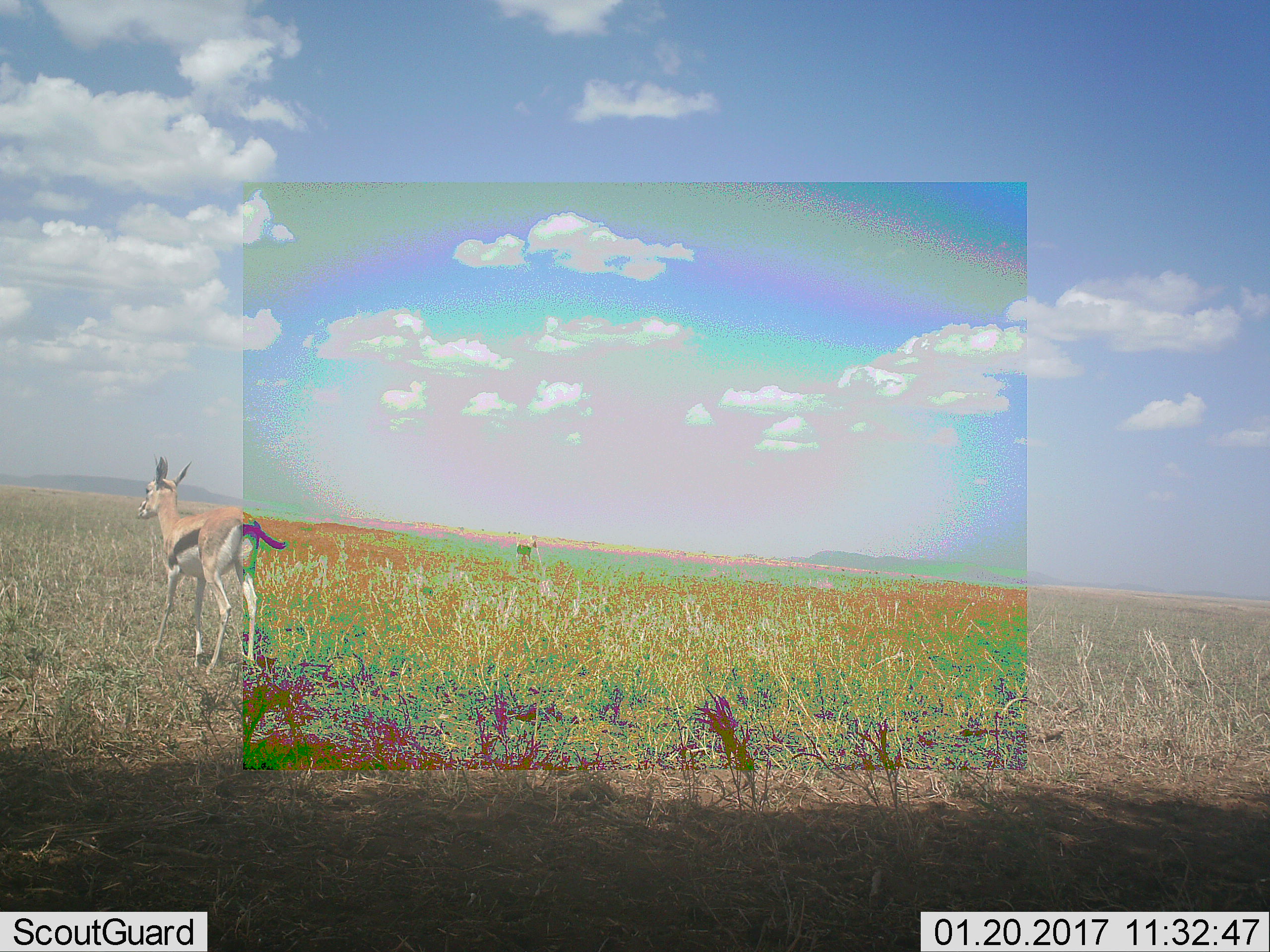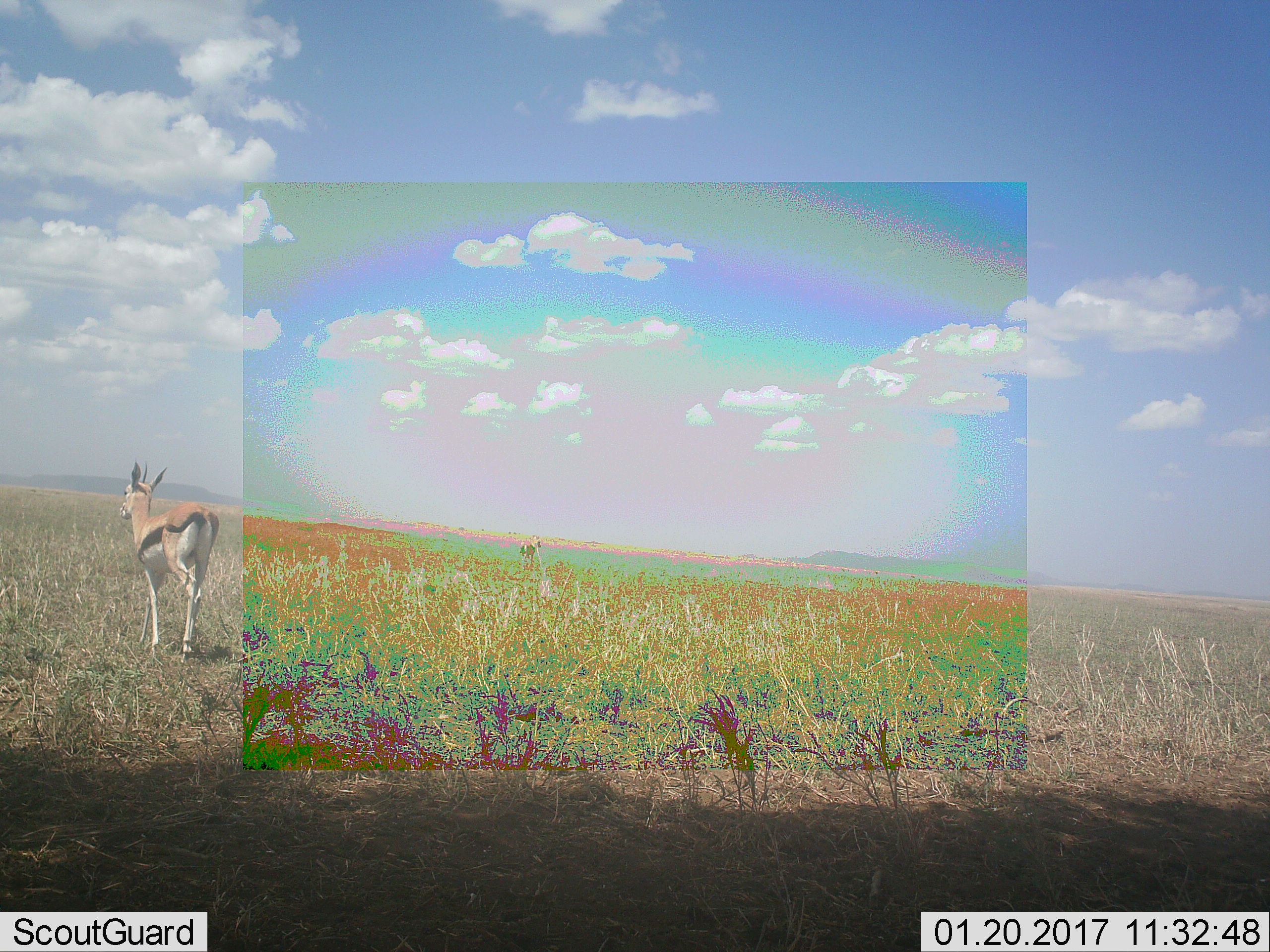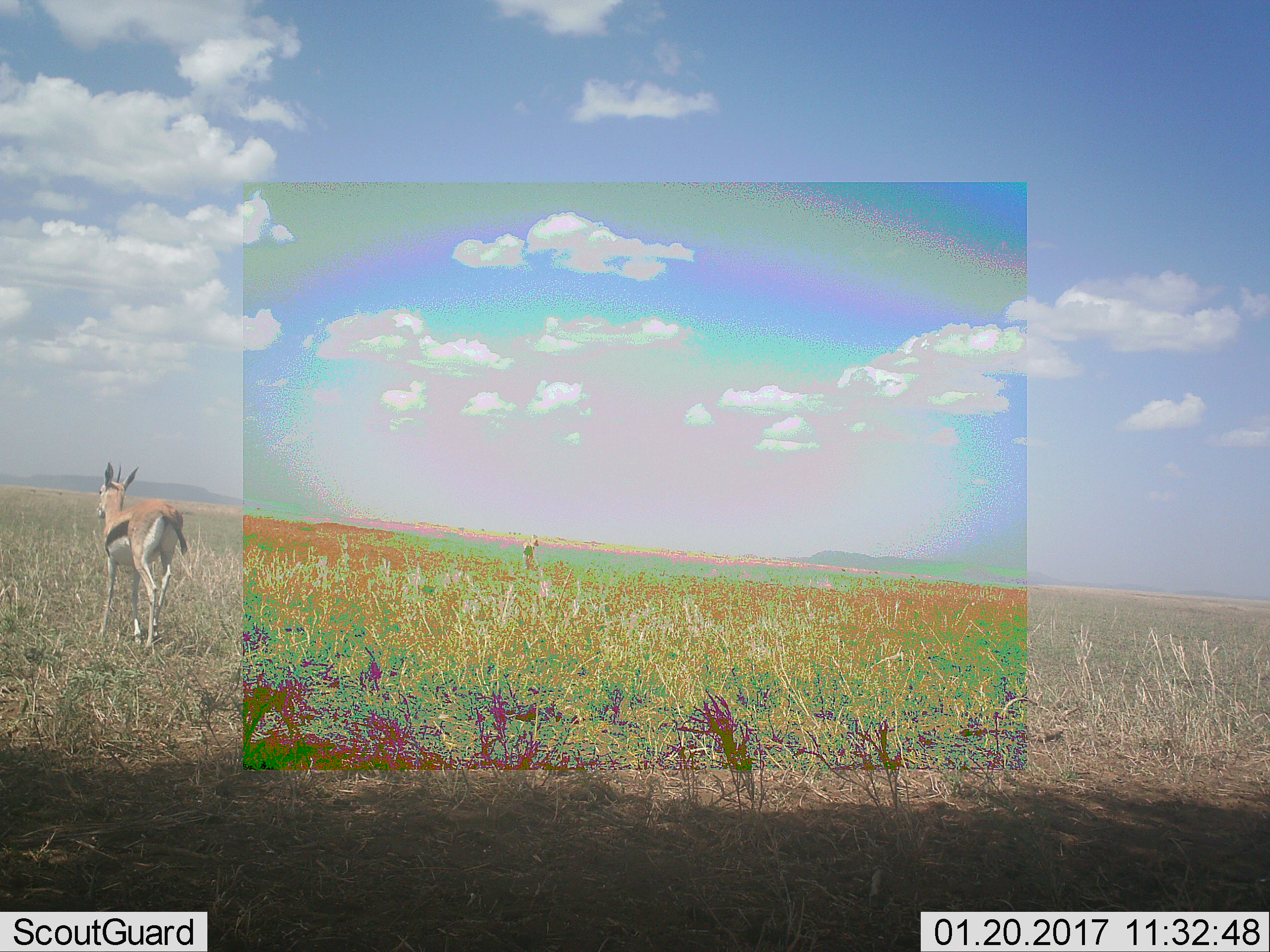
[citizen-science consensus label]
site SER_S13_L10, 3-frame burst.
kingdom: Animalia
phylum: Chordata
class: Mammalia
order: Artiodactyla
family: Bovidae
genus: Eudorcas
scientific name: Eudorcas thomsonii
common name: thomson's gazelle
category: gazellethomsons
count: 2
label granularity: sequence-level